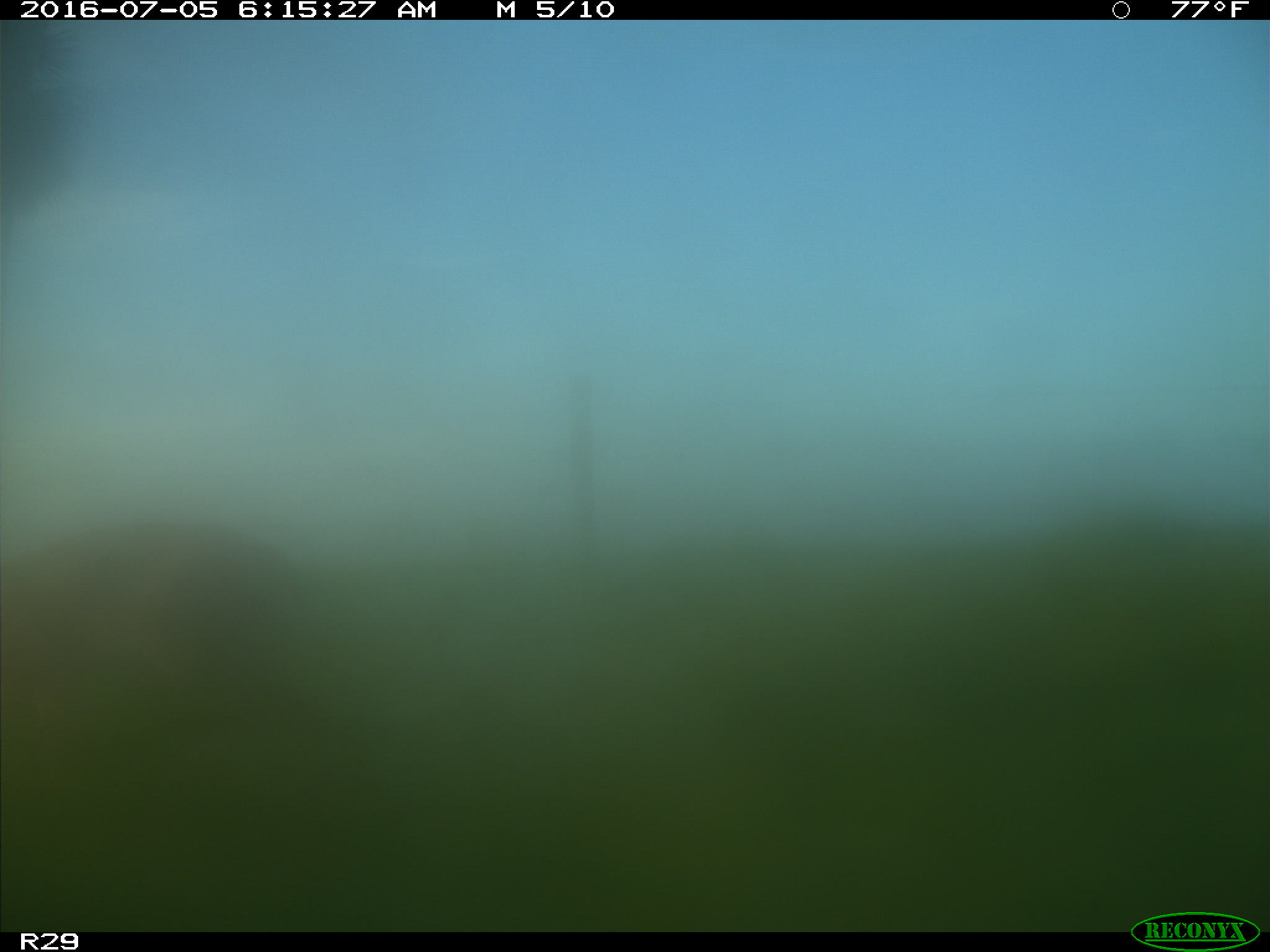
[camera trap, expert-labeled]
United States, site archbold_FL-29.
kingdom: Animalia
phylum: Chordata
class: Mammalia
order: Artiodactyla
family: Cervidae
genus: Odocoileus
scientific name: Odocoileus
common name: deer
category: unidentified deer